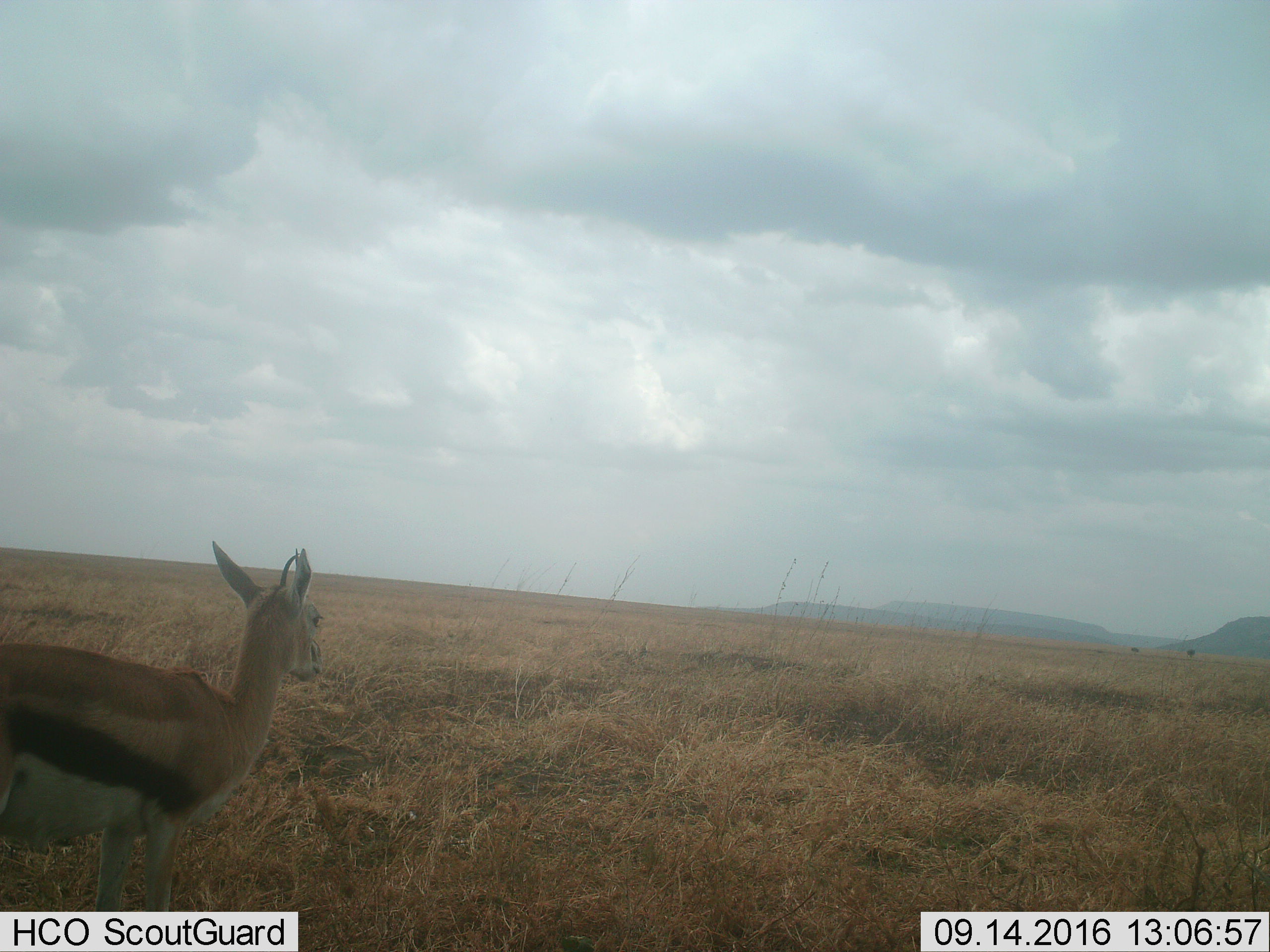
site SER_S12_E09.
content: unidentified animal